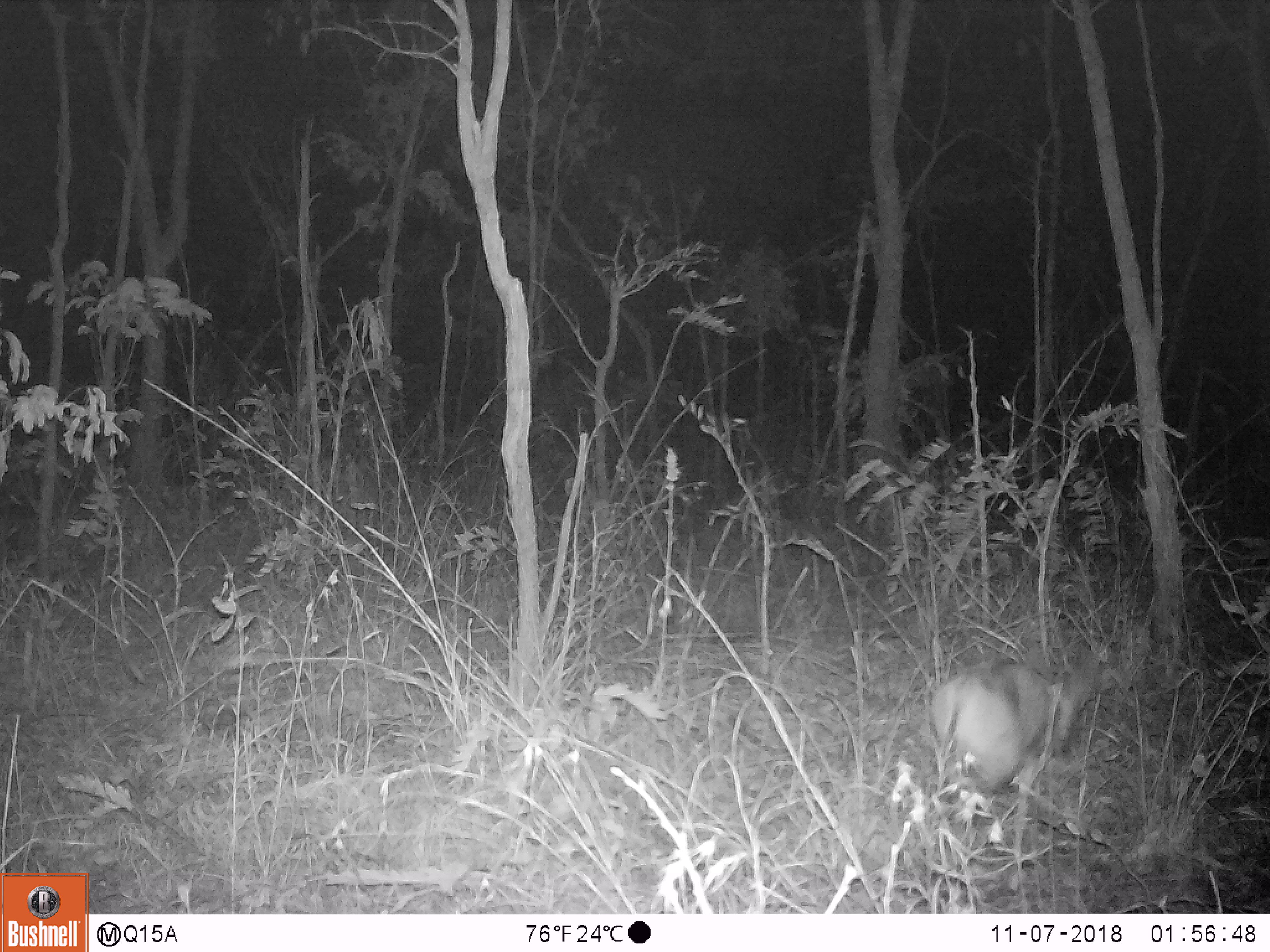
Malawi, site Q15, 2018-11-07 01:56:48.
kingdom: Animalia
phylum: Chordata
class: Aves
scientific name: Aves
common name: bird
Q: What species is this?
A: Bird (Aves).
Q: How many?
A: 1.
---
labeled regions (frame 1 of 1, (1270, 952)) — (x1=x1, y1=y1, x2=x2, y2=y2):
bird: (x1=916, y1=650, x2=1099, y2=812)